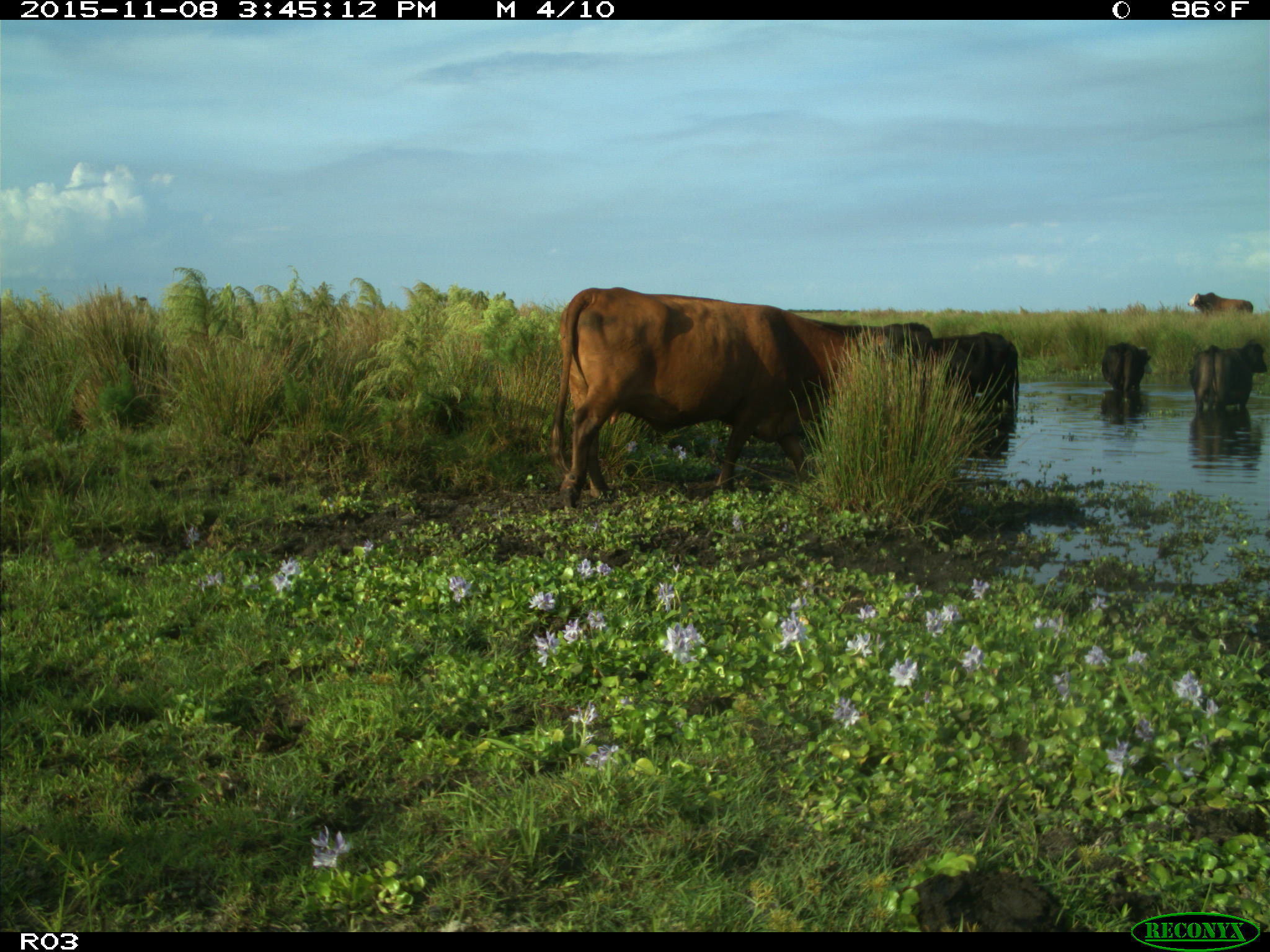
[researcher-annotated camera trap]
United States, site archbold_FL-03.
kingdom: Animalia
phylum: Chordata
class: Mammalia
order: Artiodactyla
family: Bovidae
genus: Bos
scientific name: Bos taurus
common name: domestic cow